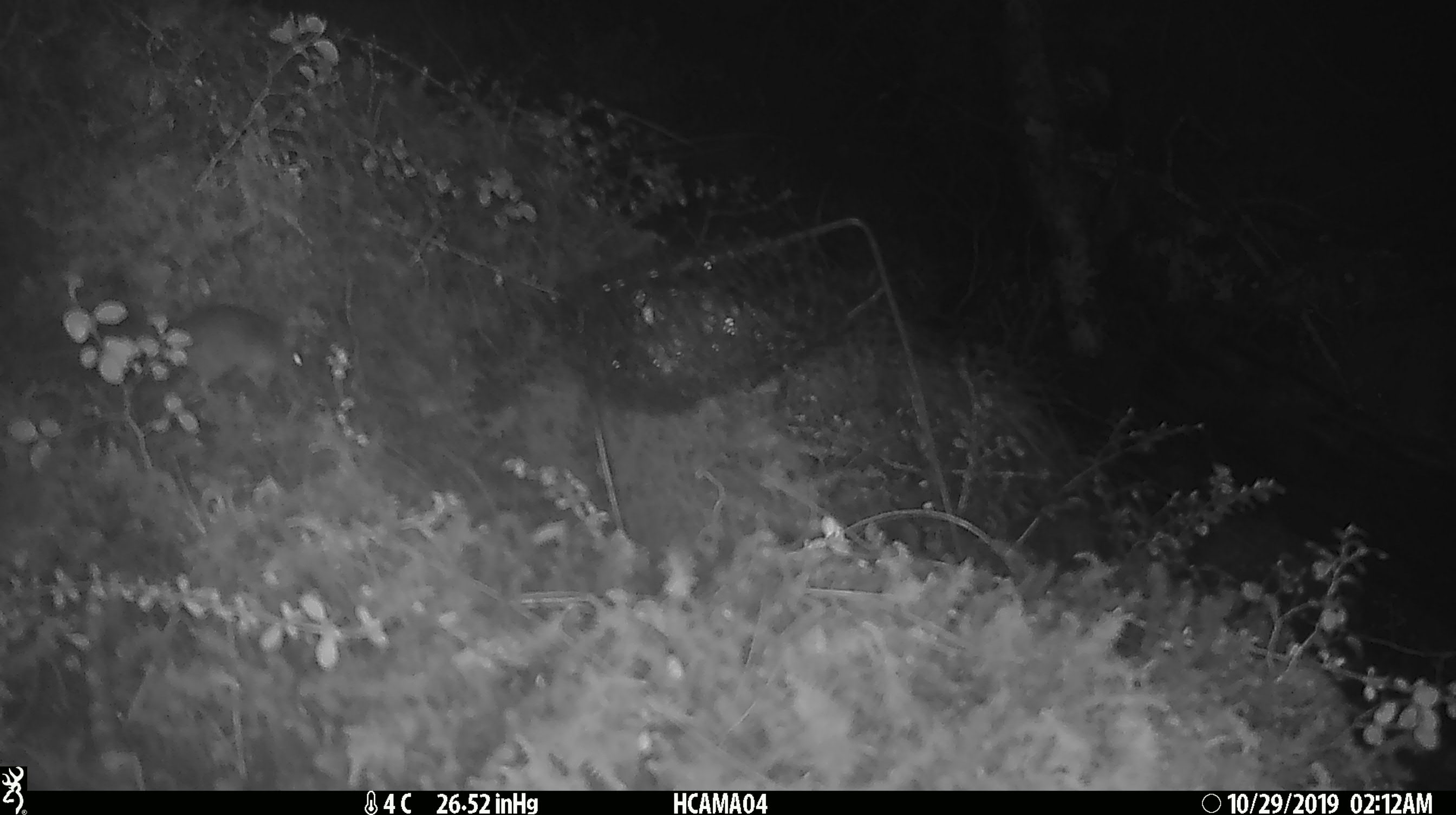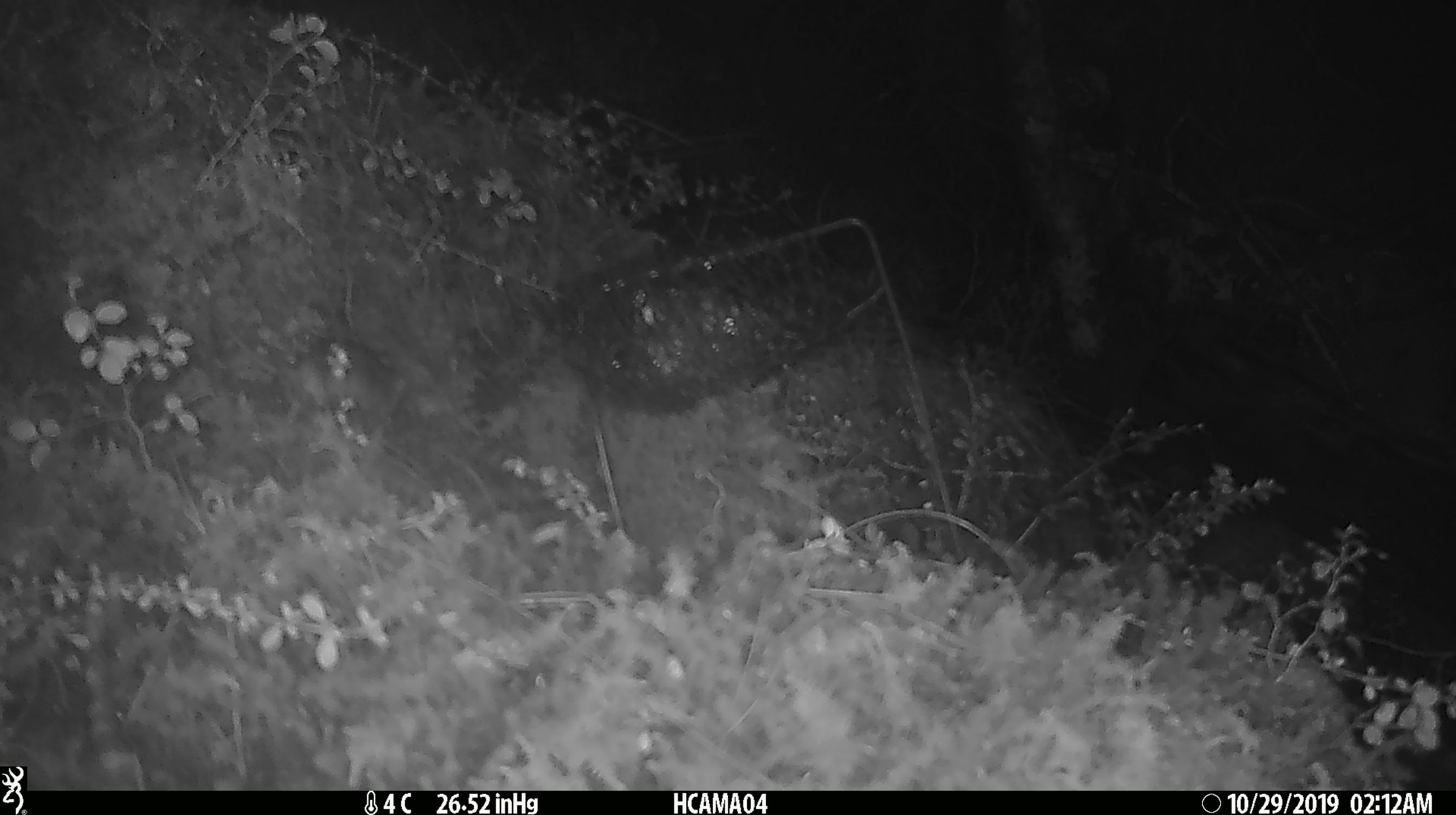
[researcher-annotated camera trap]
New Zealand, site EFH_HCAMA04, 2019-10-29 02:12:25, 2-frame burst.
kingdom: Animalia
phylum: Chordata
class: Mammalia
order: Rodentia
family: Muridae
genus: Mus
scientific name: Mus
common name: mouse